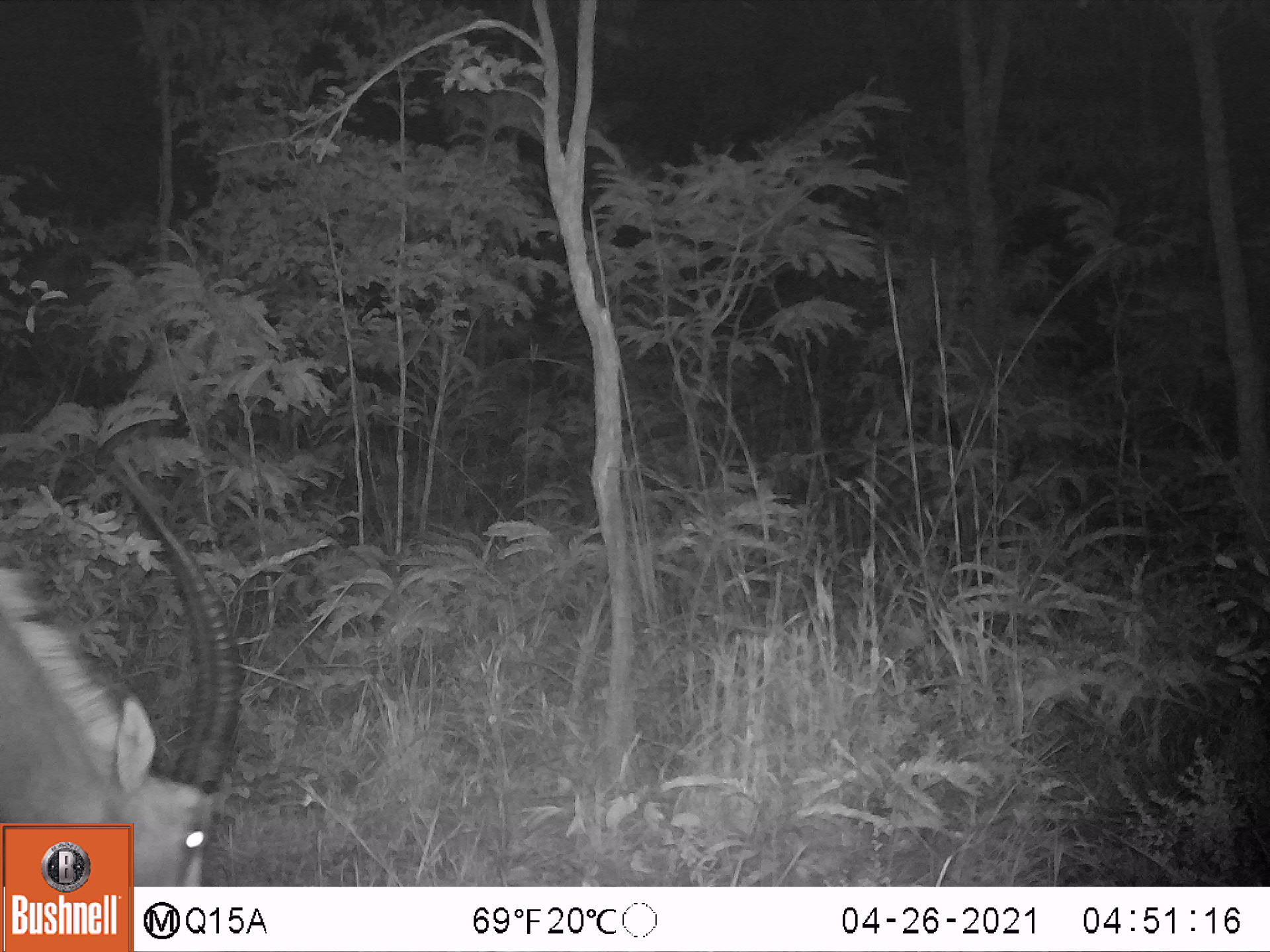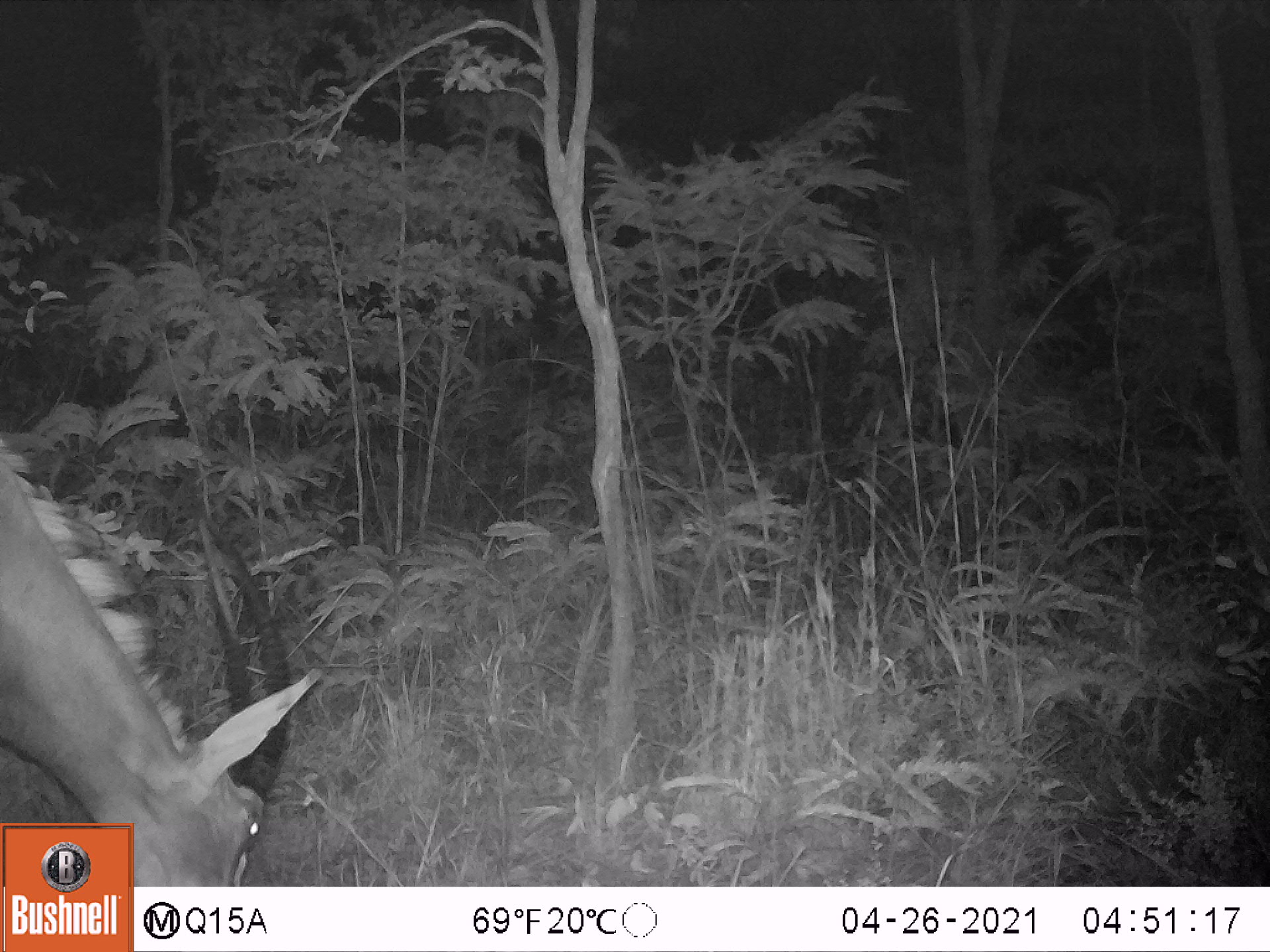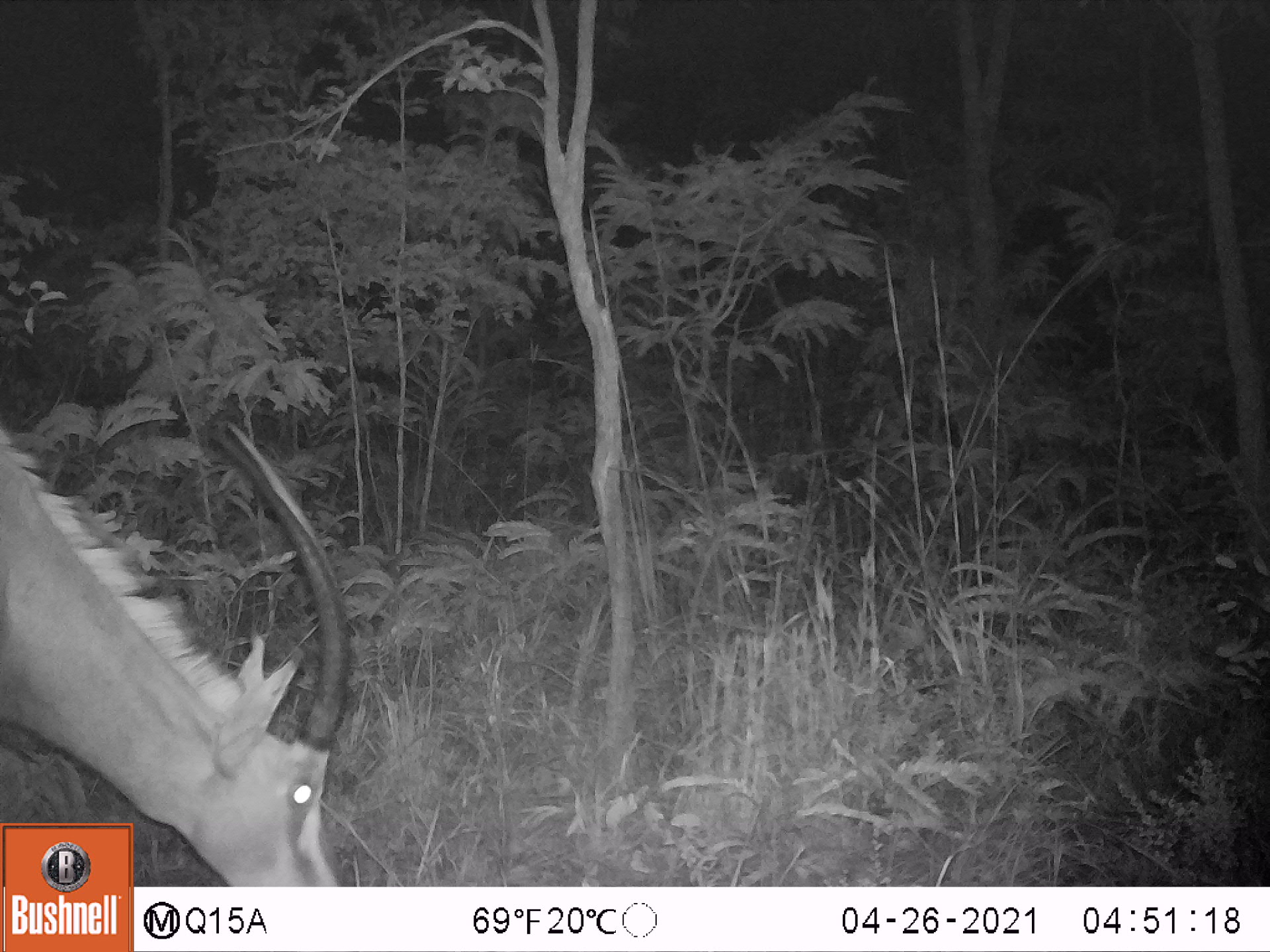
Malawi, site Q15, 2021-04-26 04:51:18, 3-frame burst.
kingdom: Animalia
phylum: Chordata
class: Mammalia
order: Artiodactyla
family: Bovidae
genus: Hippotragus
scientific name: Hippotragus niger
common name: sable antelope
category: sable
Sable (sable antelope) (Hippotragus niger), count 1.